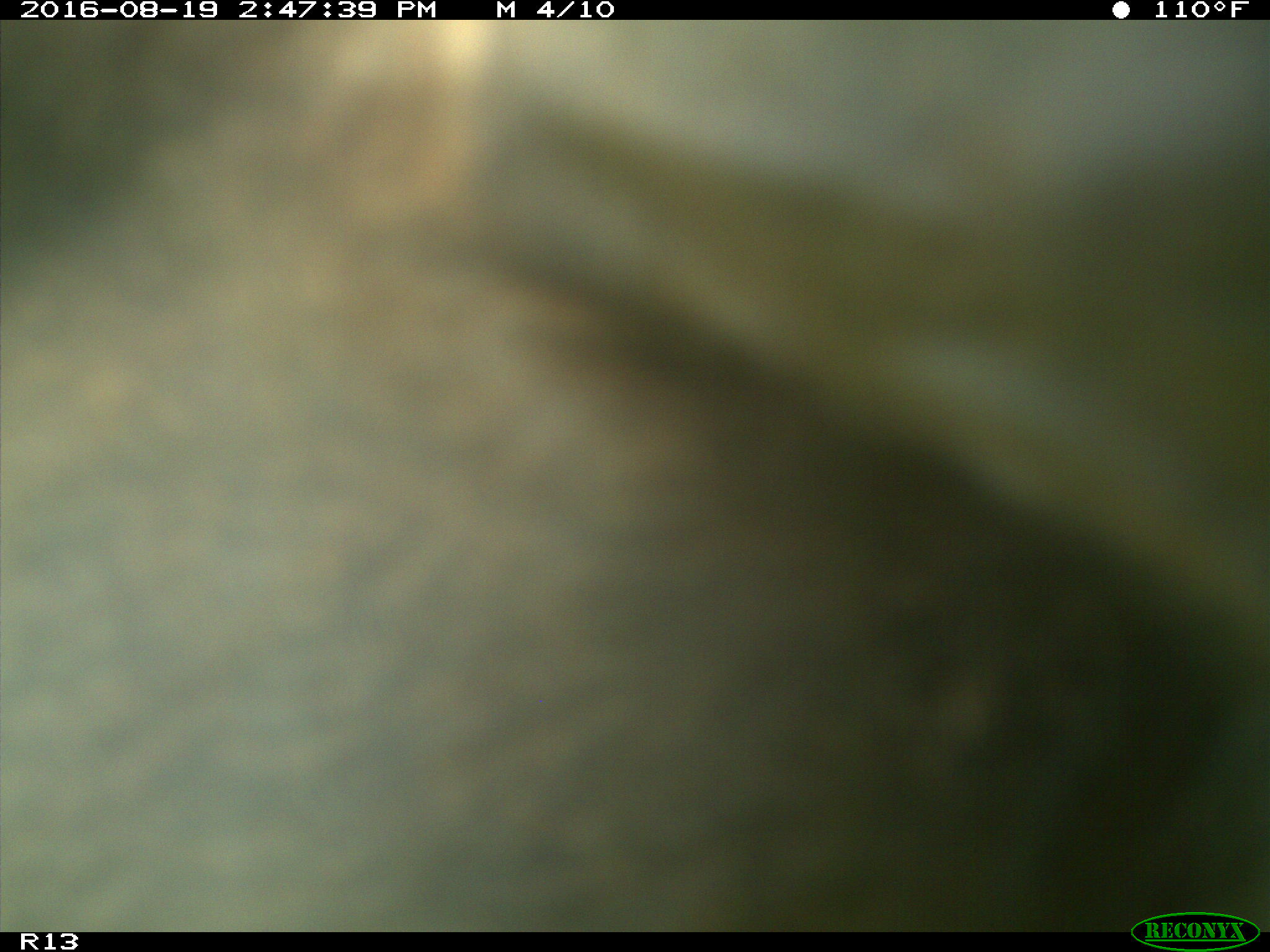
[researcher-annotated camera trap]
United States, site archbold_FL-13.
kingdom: Animalia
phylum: Chordata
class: Mammalia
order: Artiodactyla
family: Bovidae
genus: Bos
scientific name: Bos taurus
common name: domestic cow